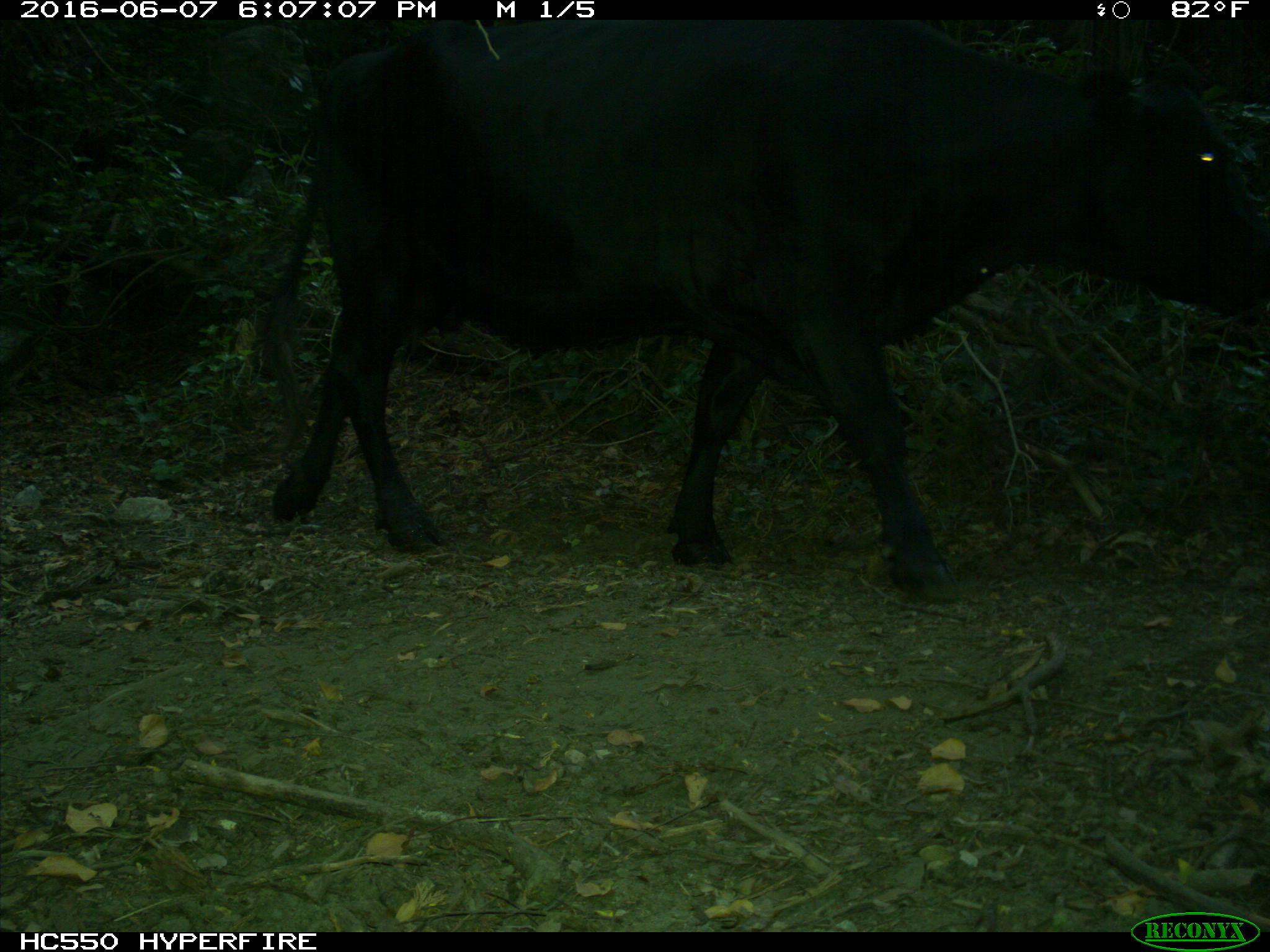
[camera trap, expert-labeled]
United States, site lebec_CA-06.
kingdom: Animalia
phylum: Chordata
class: Mammalia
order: Artiodactyla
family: Bovidae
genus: Bos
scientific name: Bos taurus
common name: domestic cow